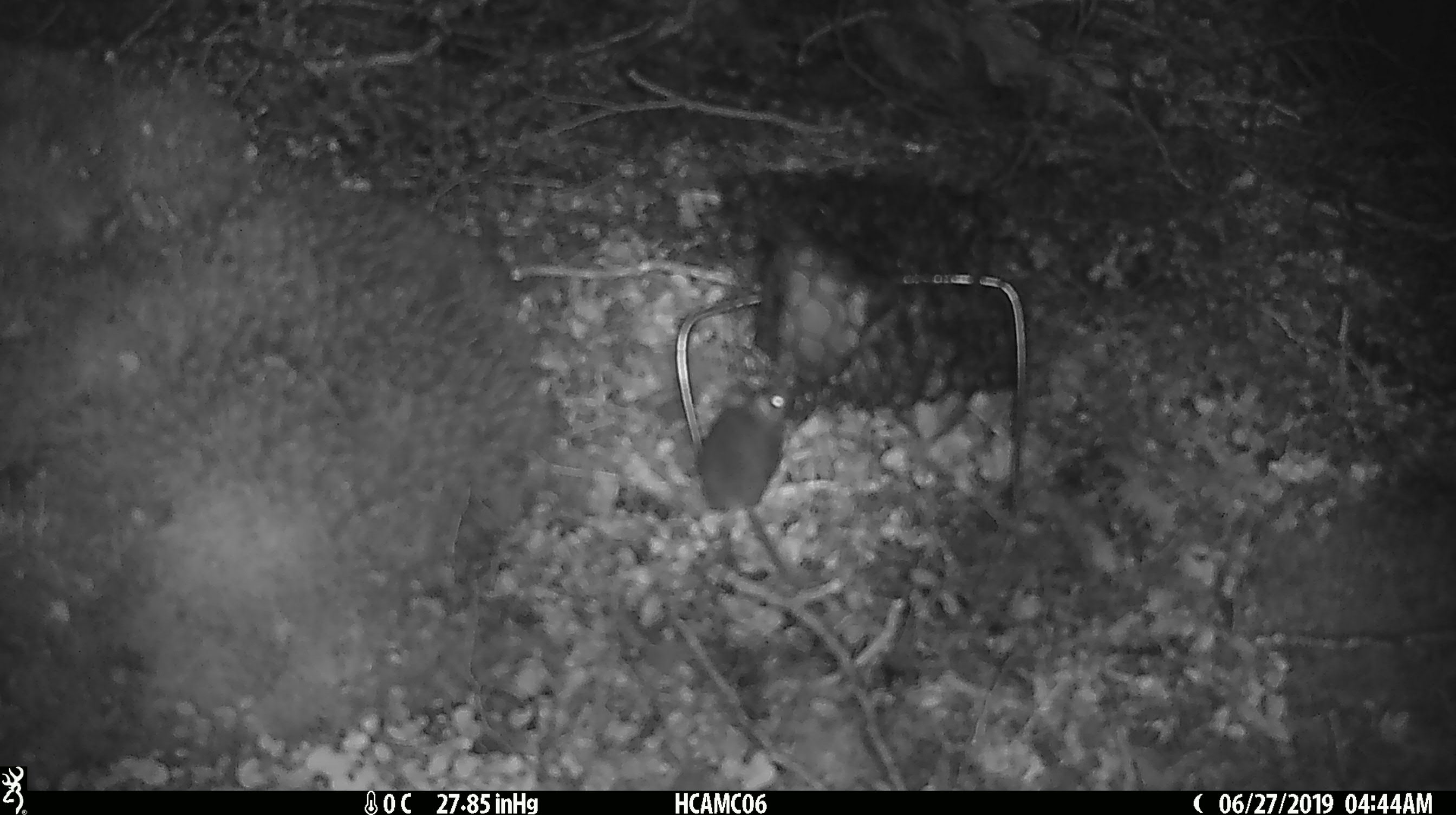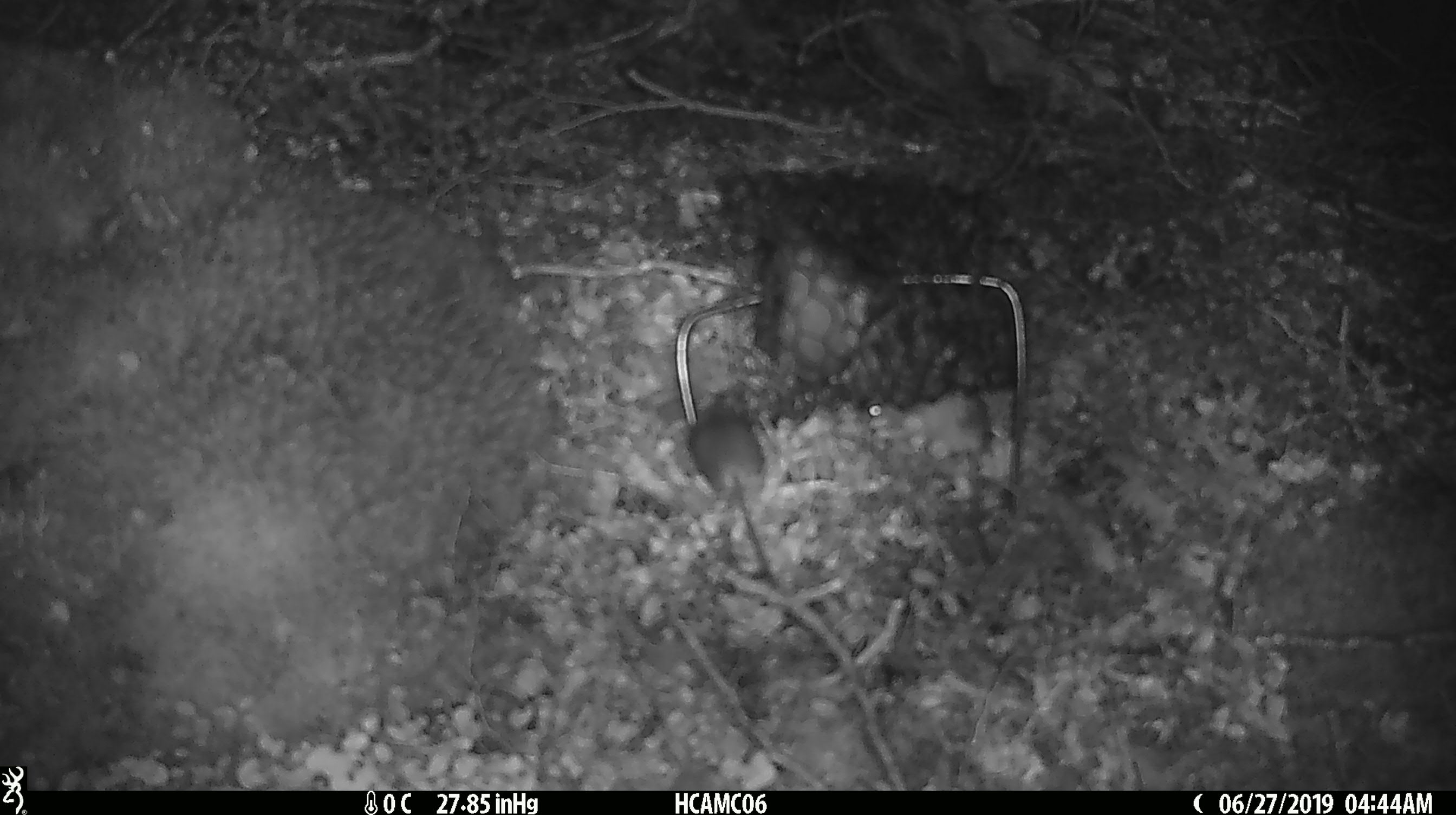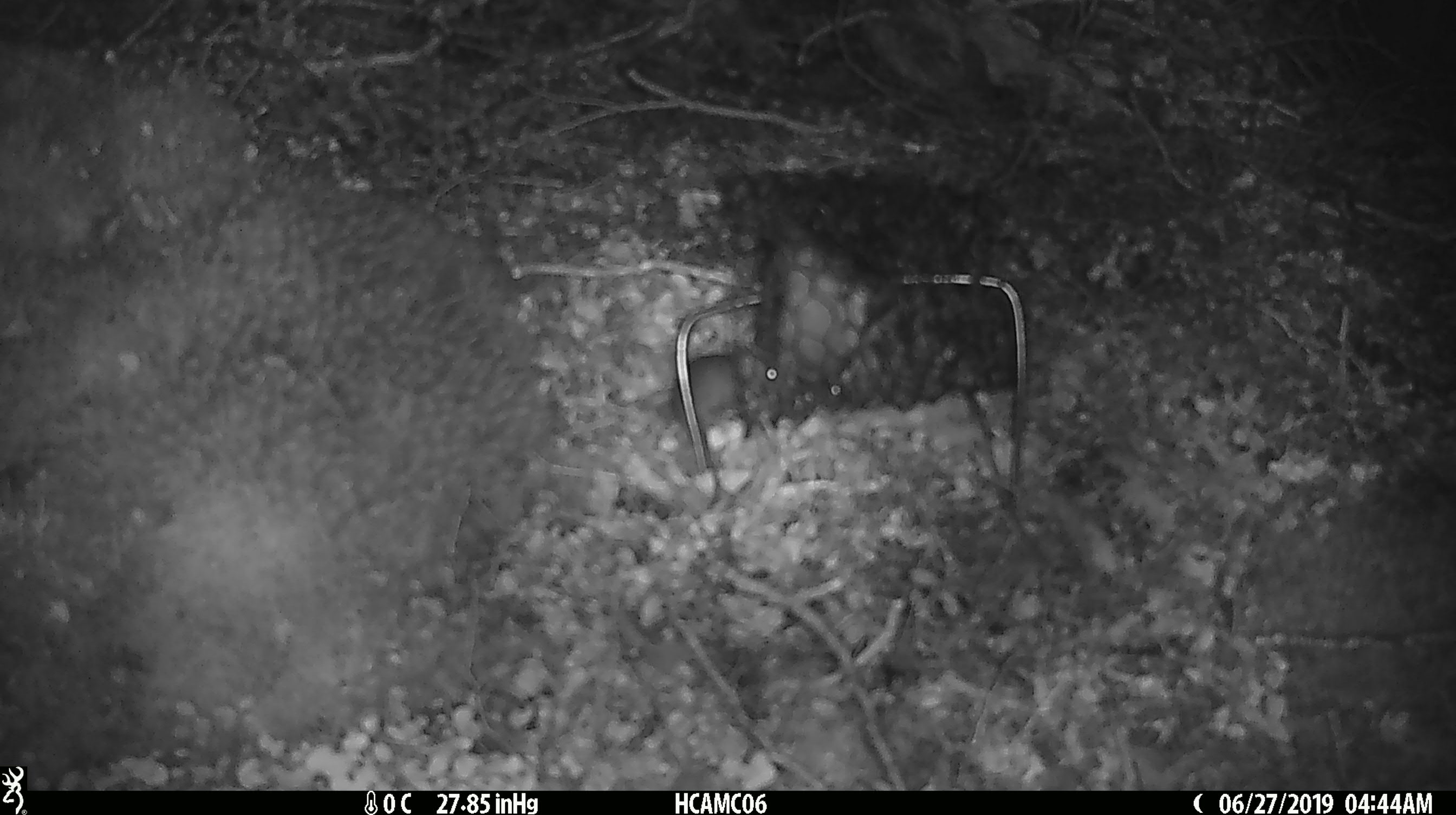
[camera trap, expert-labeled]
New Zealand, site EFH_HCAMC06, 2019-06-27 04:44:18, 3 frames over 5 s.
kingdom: Animalia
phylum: Chordata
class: Mammalia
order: Rodentia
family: Muridae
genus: Mus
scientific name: Mus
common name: mouse